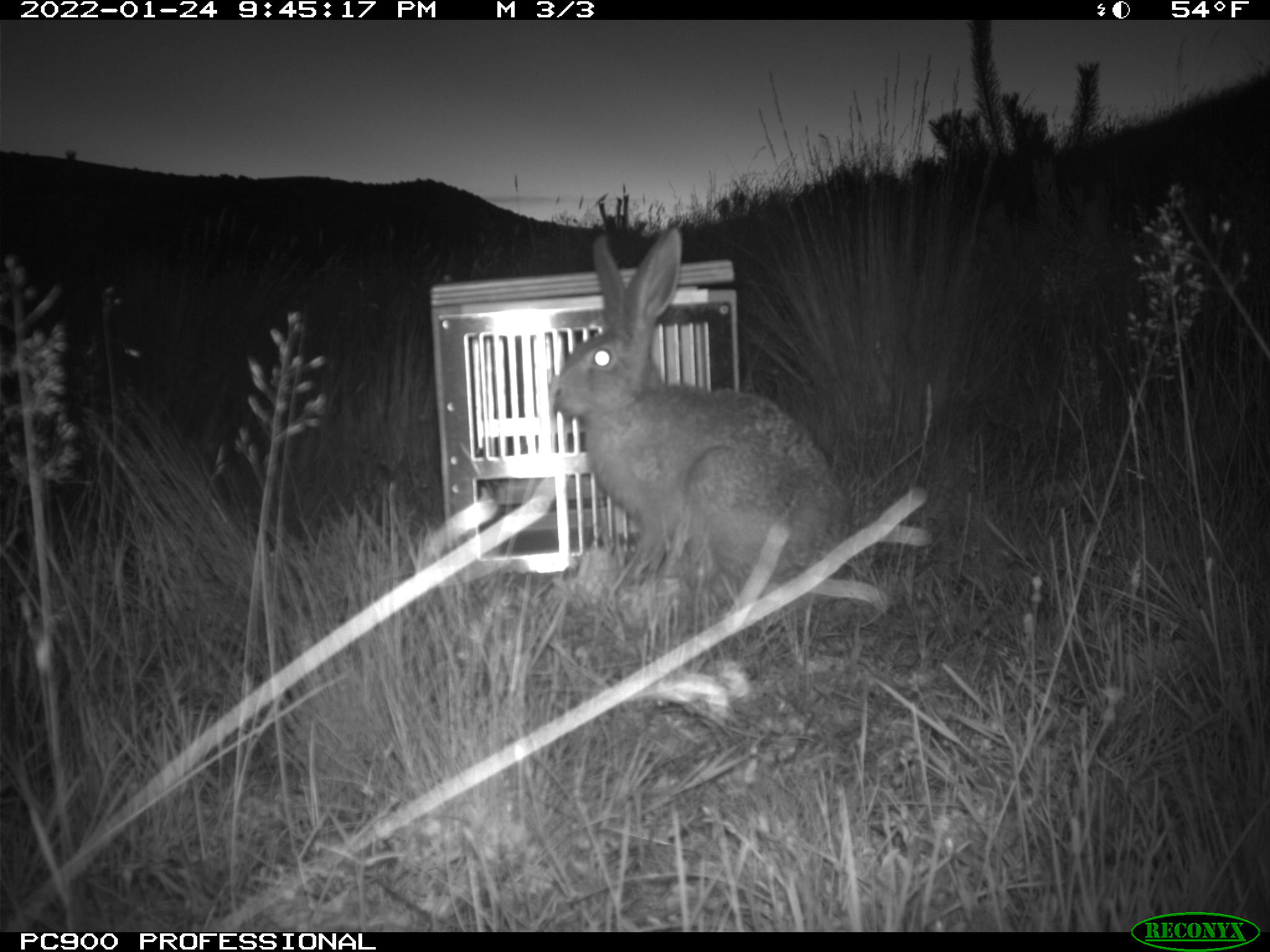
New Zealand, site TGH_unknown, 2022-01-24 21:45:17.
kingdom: Animalia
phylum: Chordata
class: Mammalia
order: Lagomorpha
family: Leporidae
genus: Lepus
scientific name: Lepus europaeus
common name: brown hare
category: hare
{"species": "hare (brown hare) (Lepus europaeus)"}